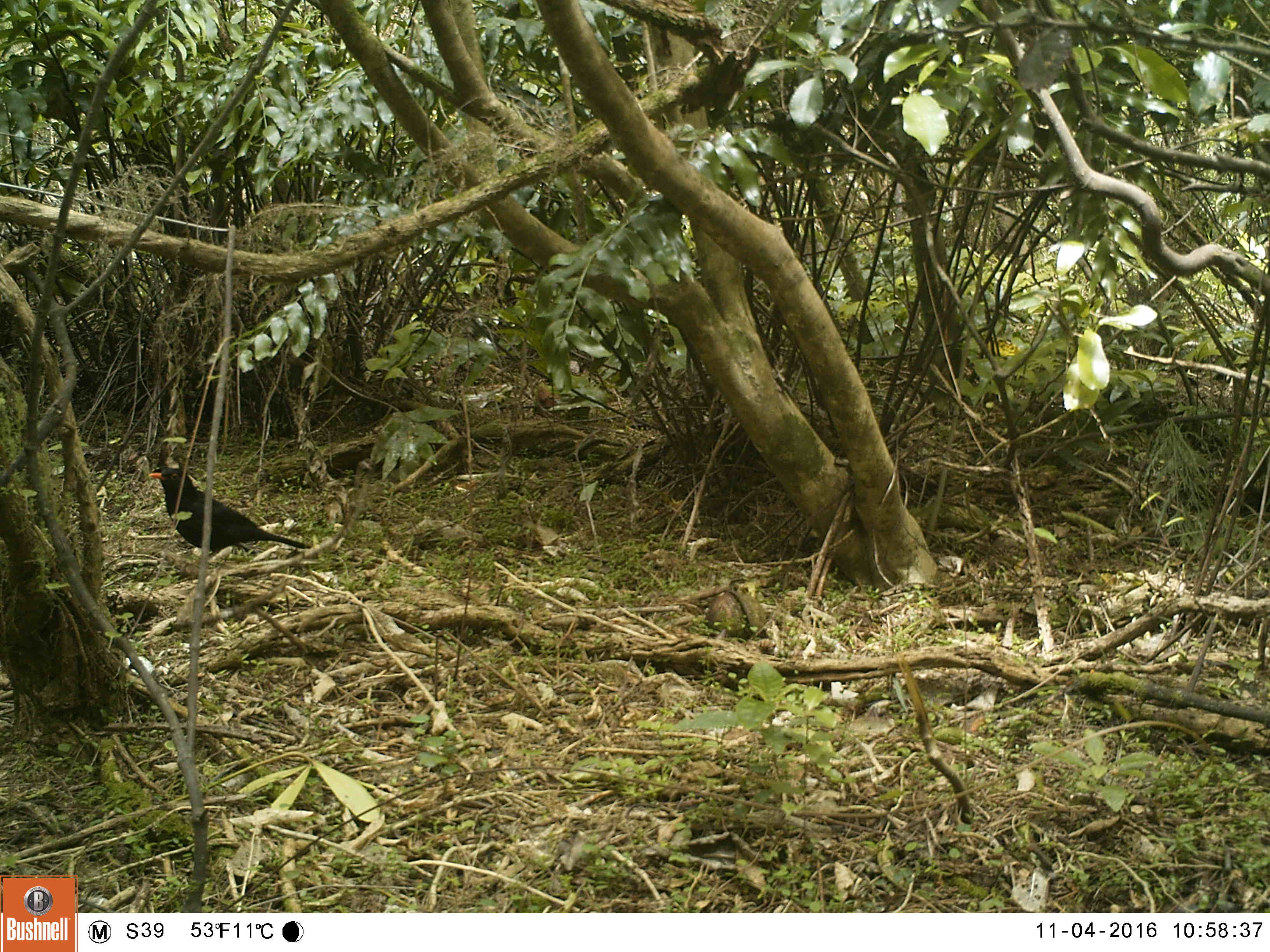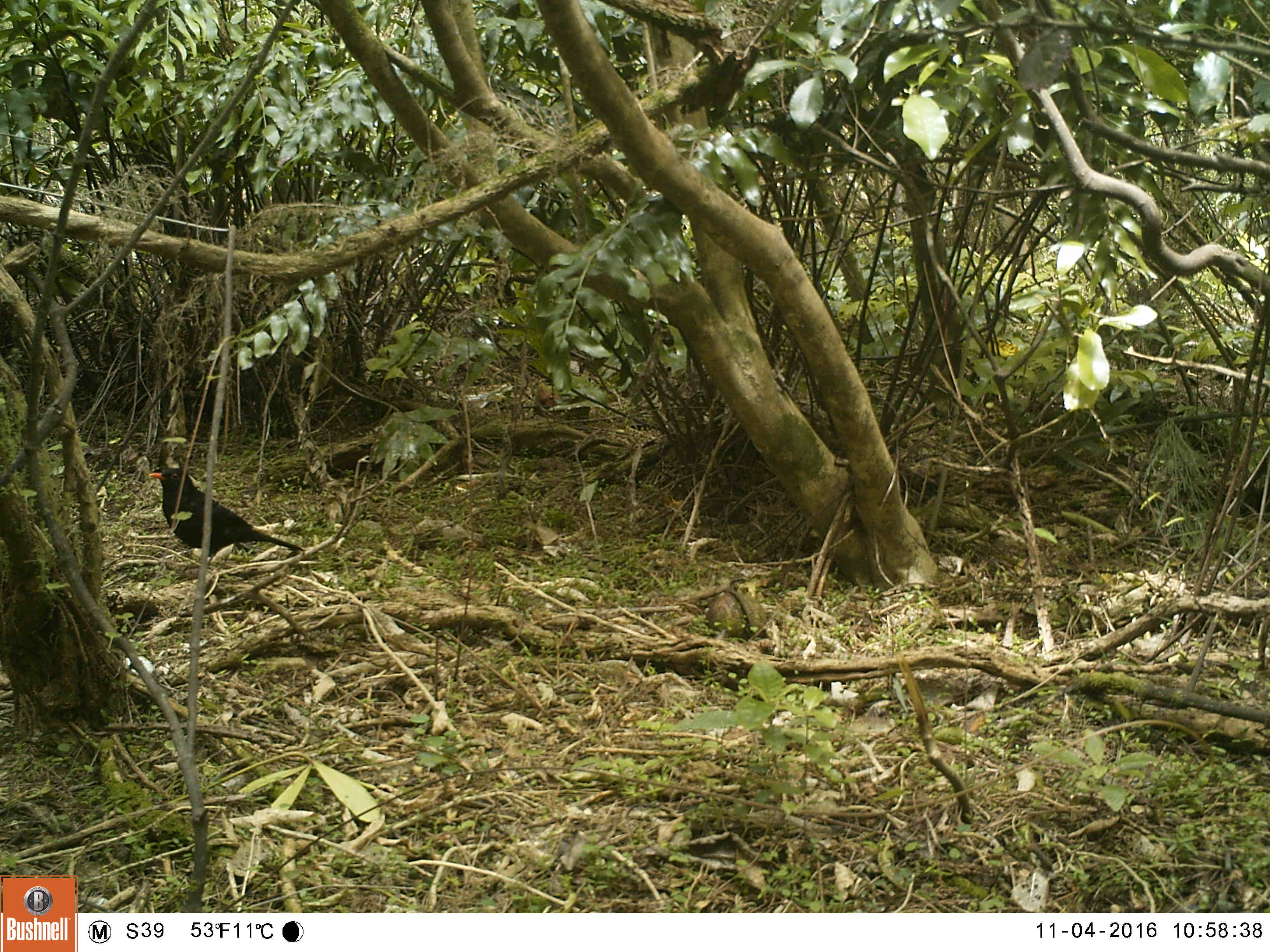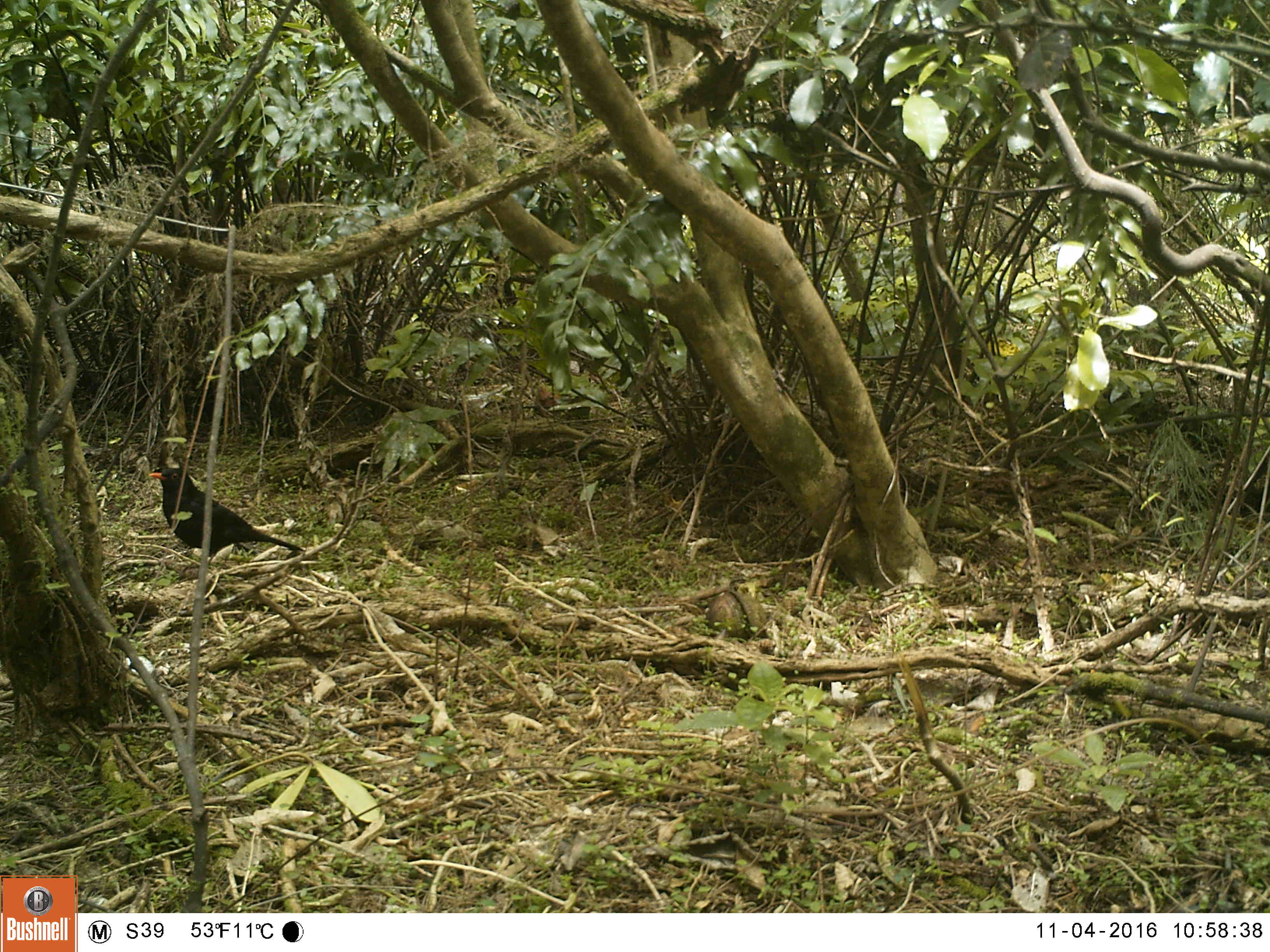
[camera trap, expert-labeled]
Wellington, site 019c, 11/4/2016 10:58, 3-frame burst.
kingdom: Animalia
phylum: Chordata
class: Aves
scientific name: Aves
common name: bird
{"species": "bird (Aves)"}